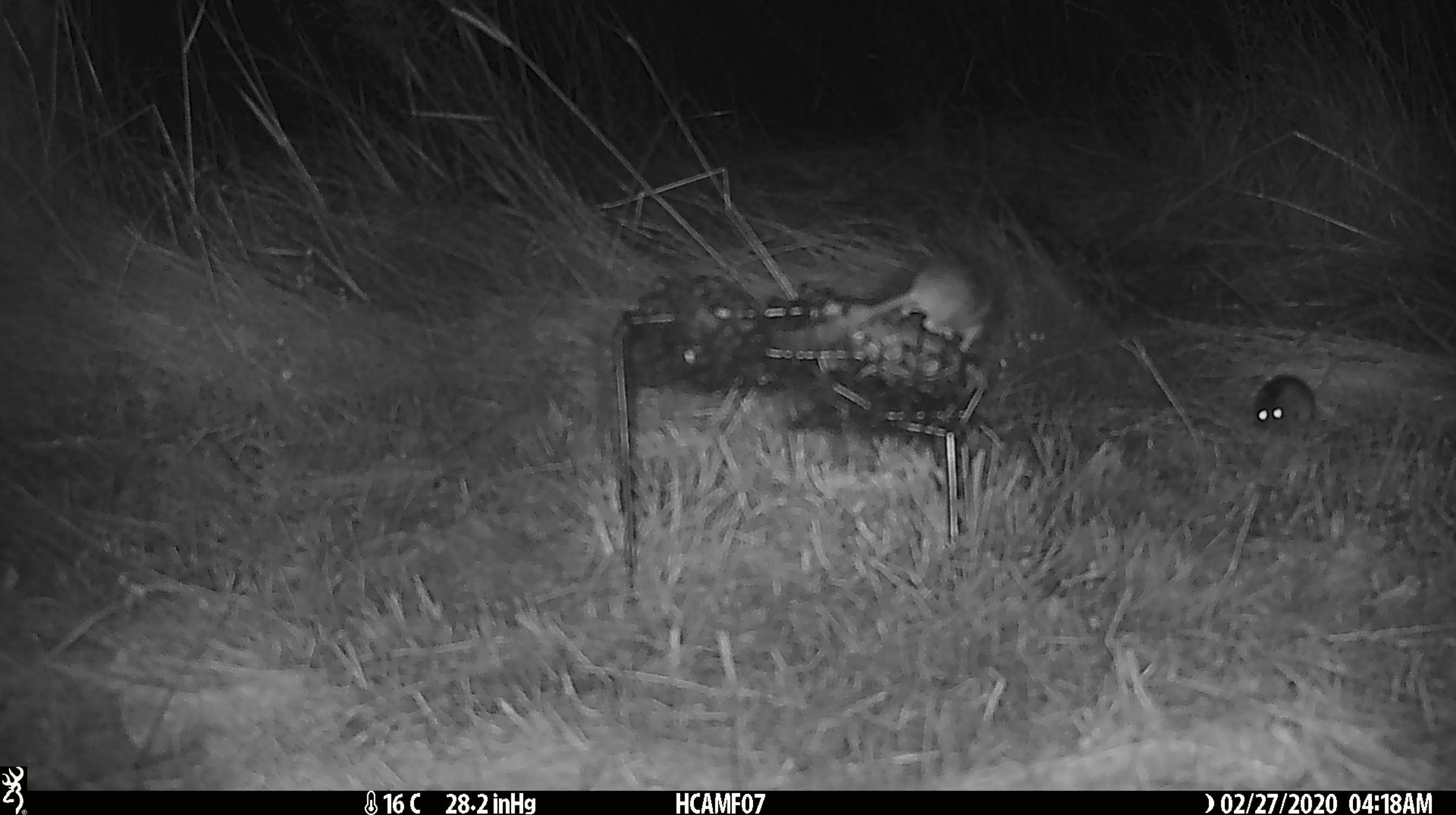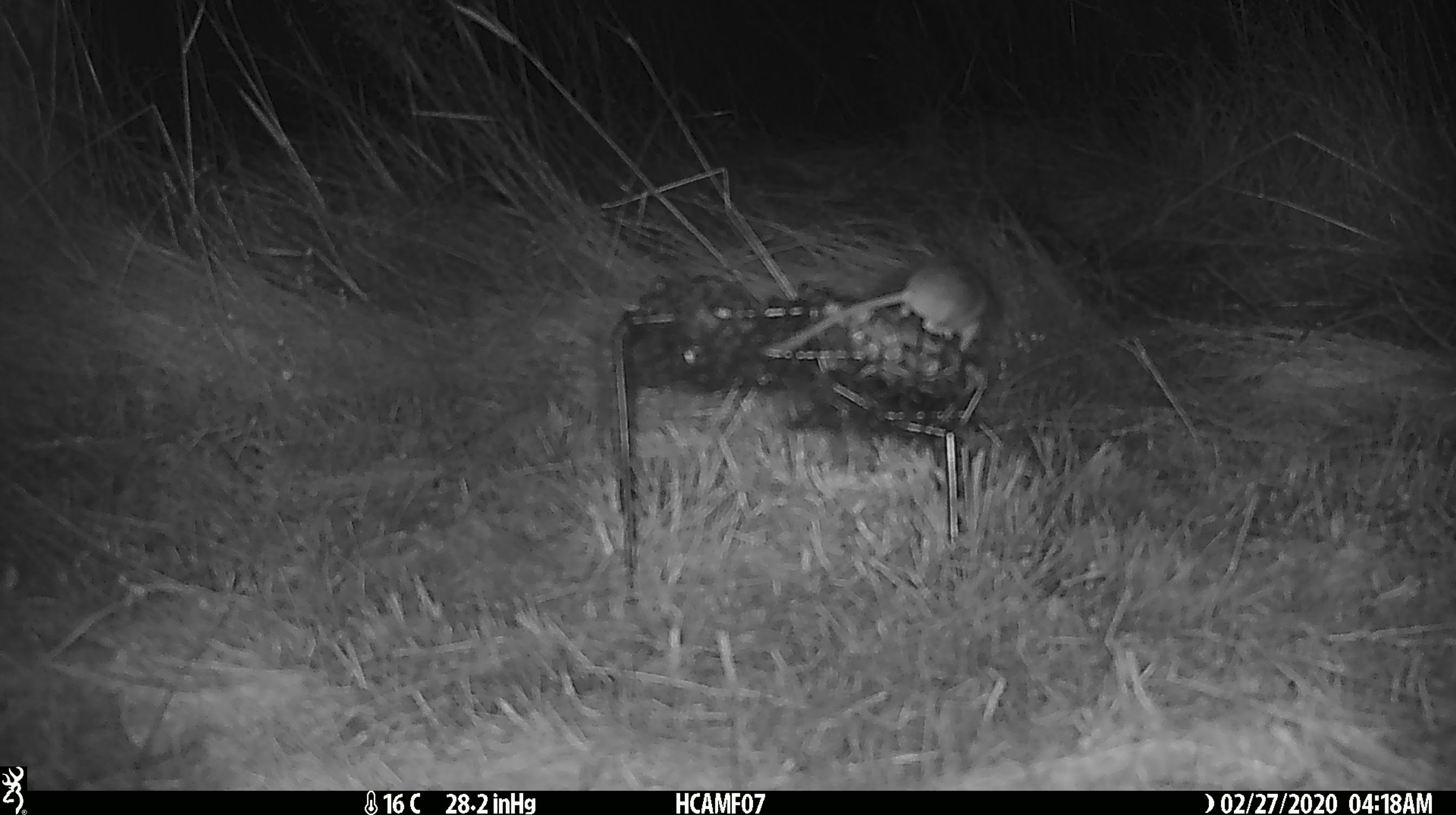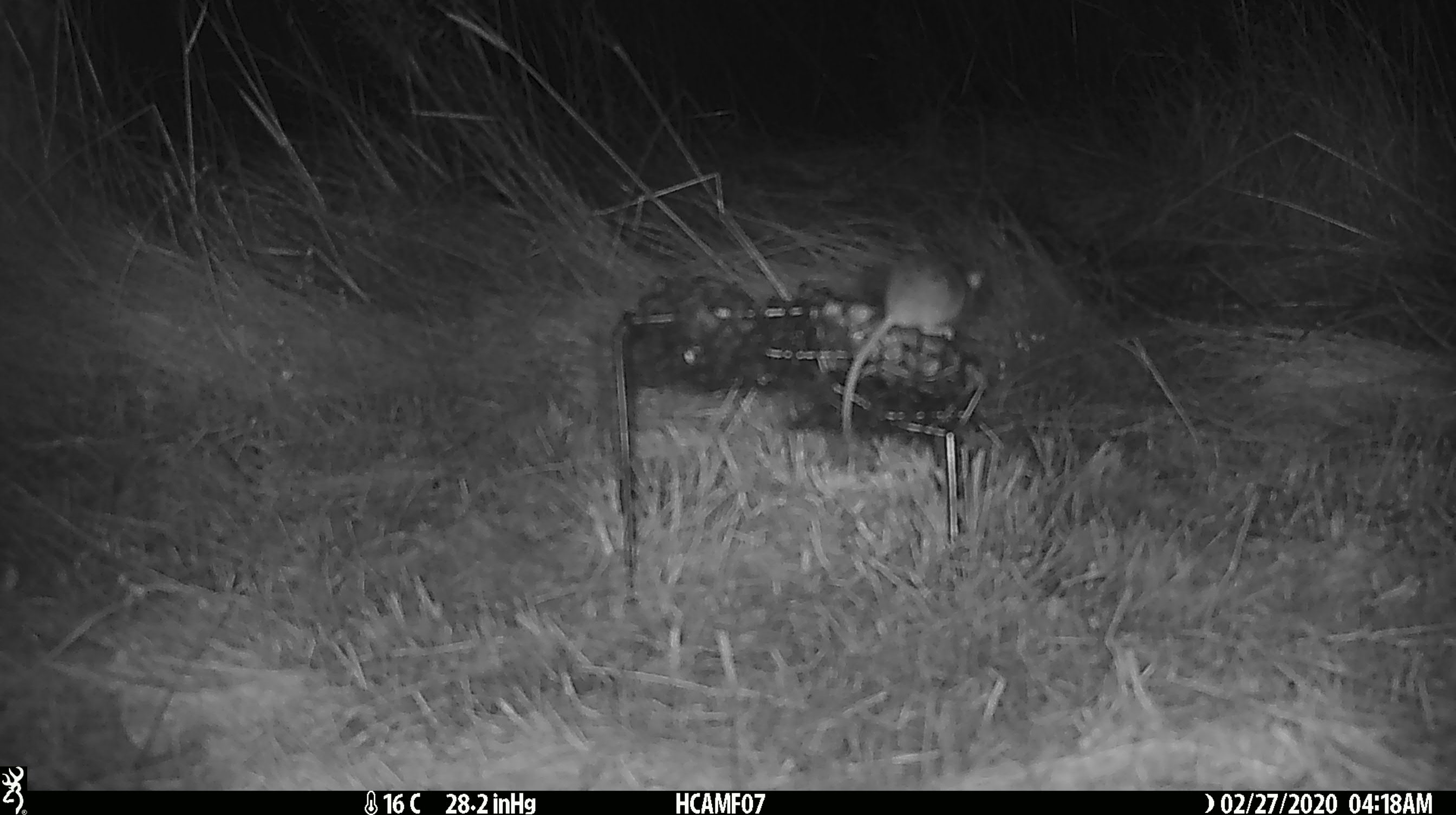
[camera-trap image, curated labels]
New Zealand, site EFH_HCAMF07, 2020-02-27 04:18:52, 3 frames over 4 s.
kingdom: Animalia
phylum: Chordata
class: Mammalia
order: Rodentia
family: Muridae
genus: Mus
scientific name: Mus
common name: mouse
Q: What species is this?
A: Mouse (Mus).